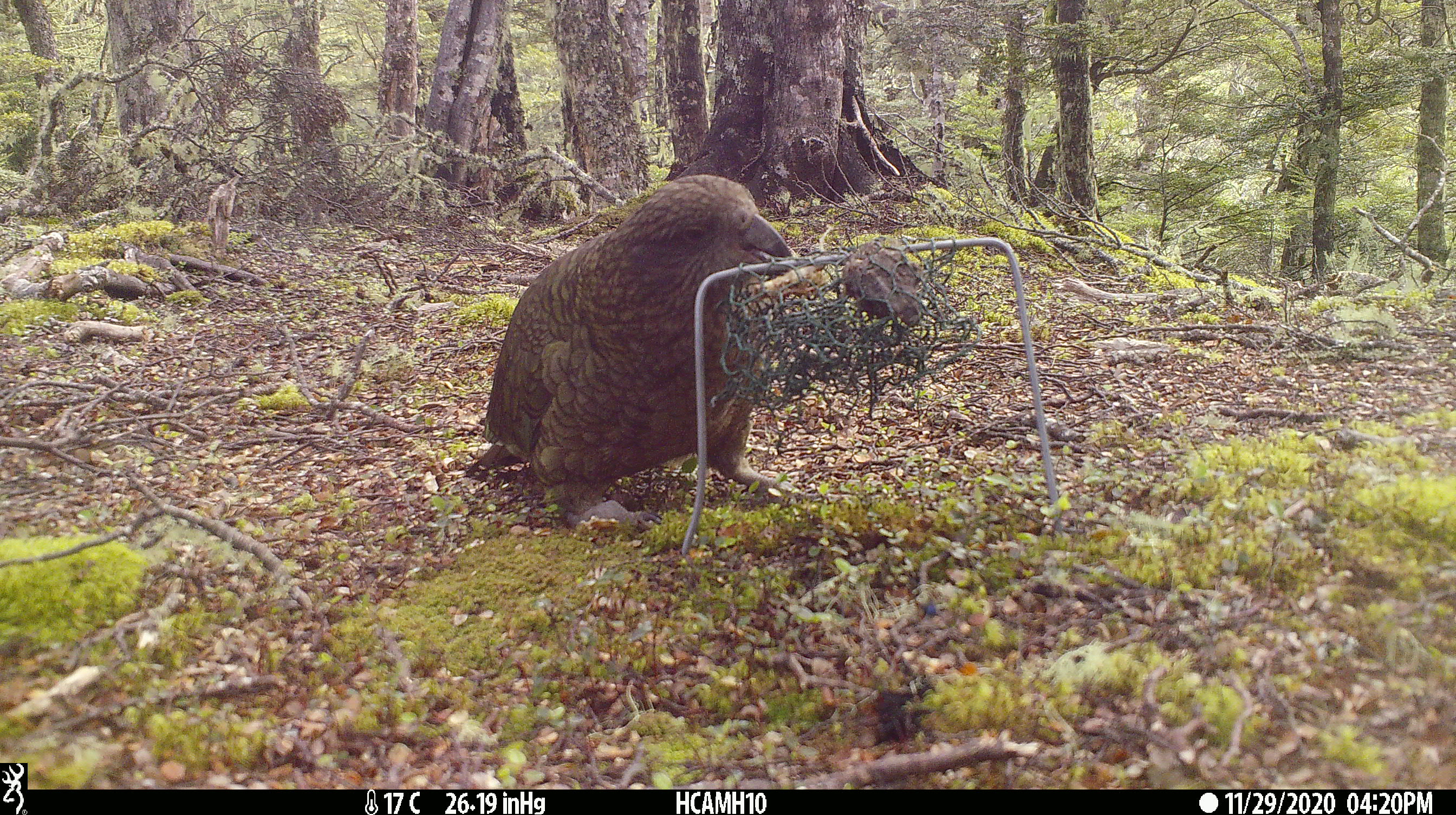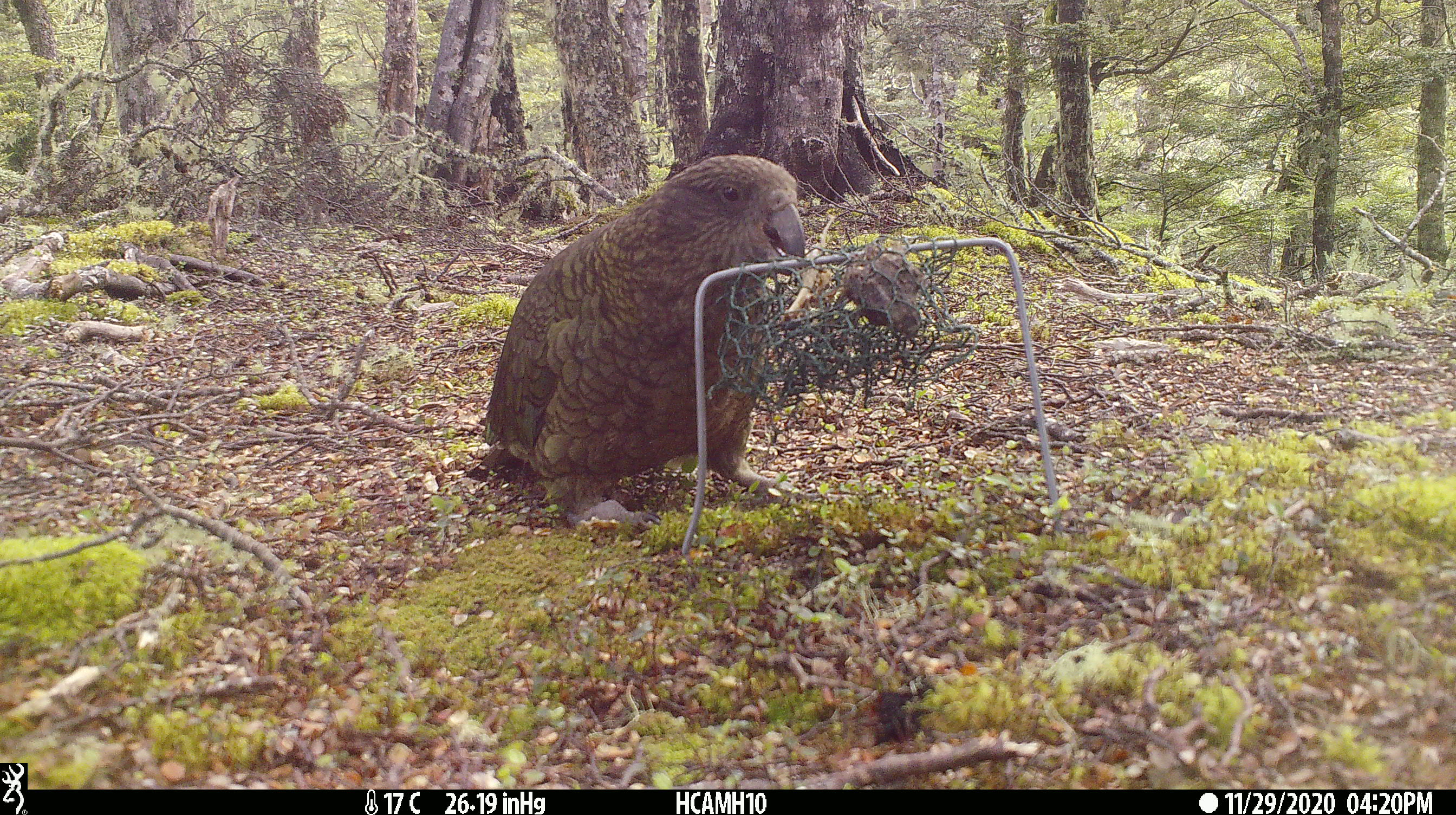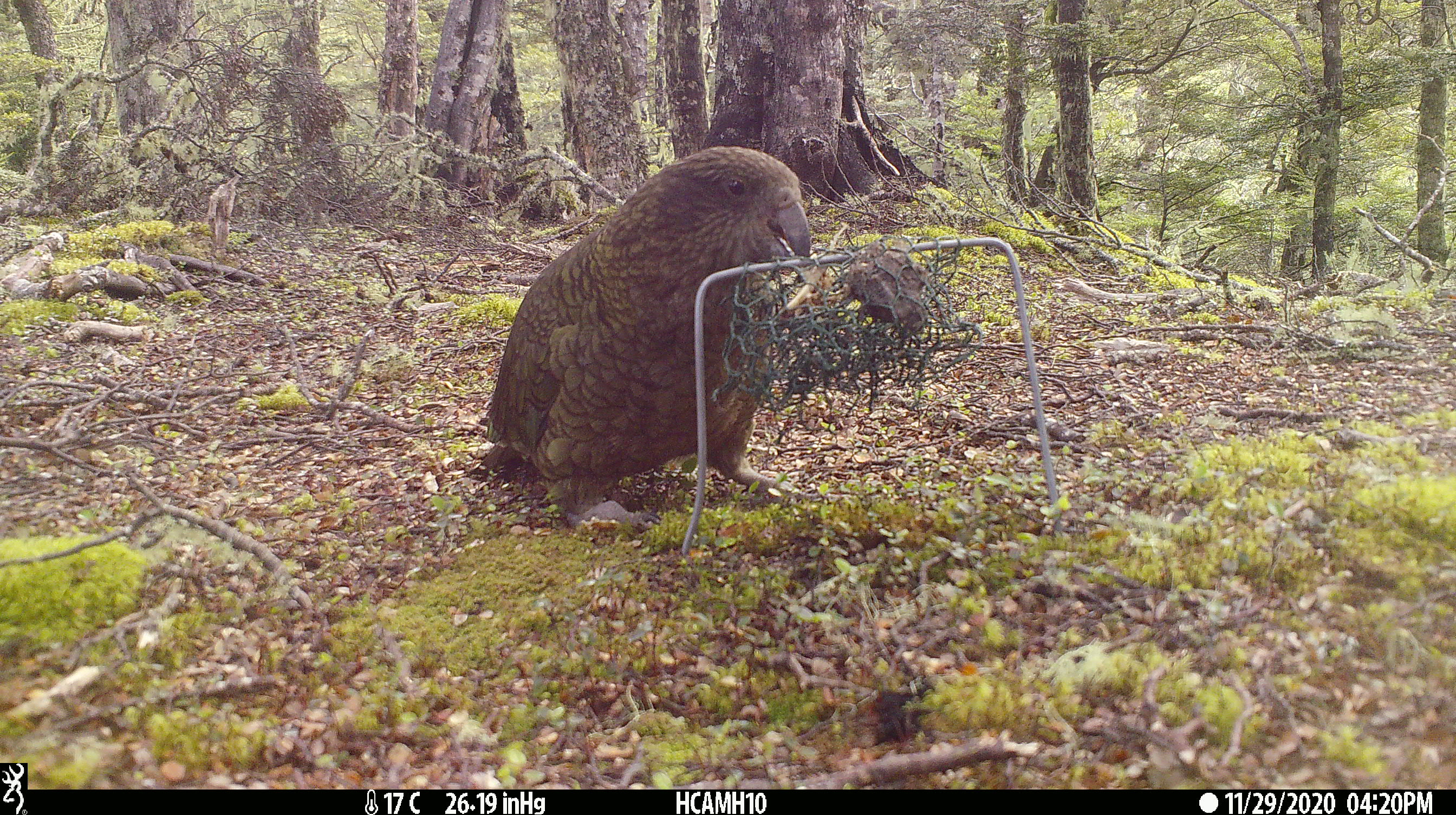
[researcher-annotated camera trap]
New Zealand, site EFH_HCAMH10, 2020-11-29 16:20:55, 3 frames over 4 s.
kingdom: Animalia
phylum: Chordata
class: Aves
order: Psittaciformes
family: Strigopidae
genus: Nestor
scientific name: Nestor notabilis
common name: kea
Kea (Nestor notabilis).